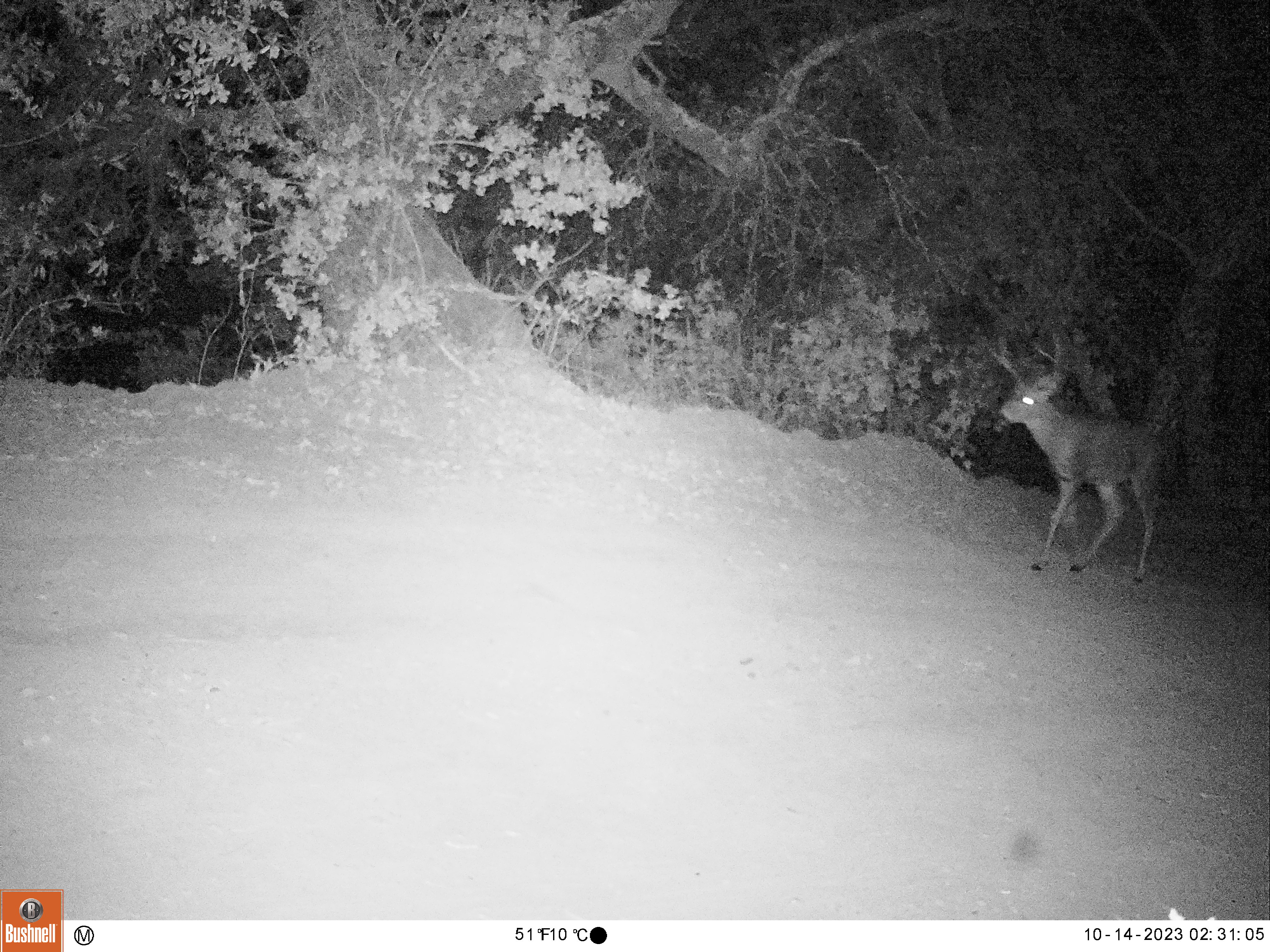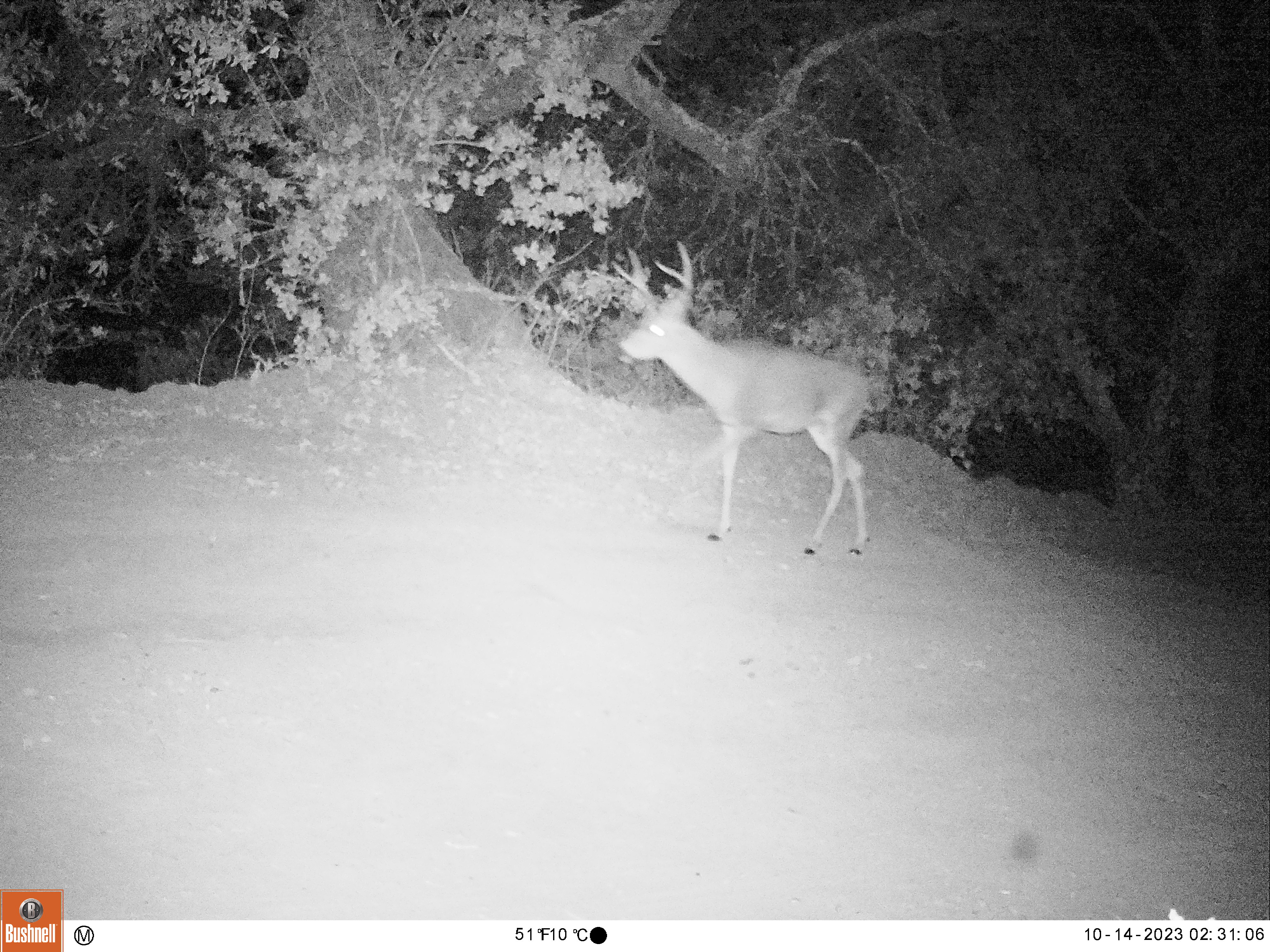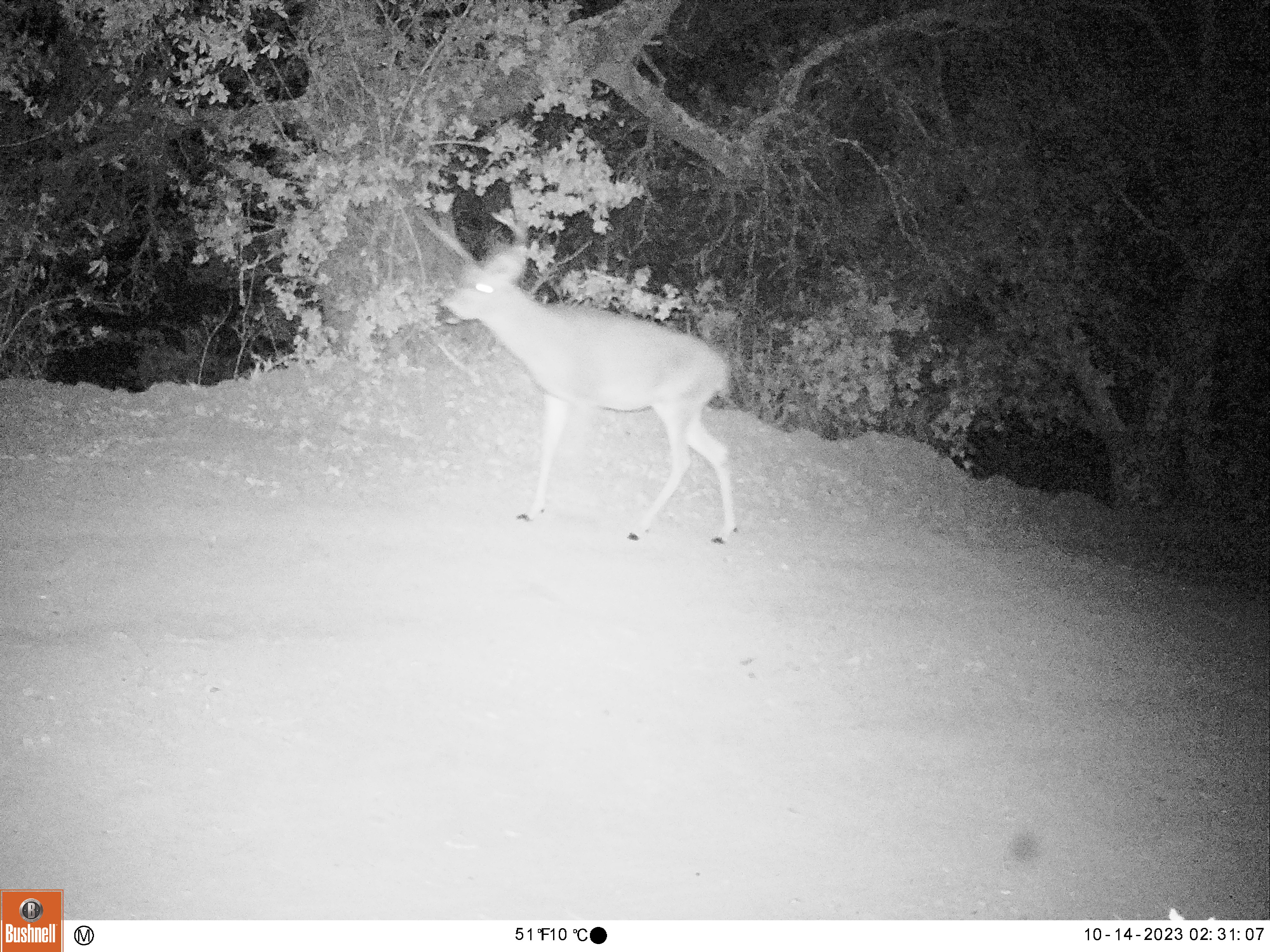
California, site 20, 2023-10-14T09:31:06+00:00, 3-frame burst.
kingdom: Animalia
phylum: Chordata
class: Mammalia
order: Artiodactyla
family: Cervidae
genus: Odocoileus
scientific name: Odocoileus hemionus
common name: mule deer